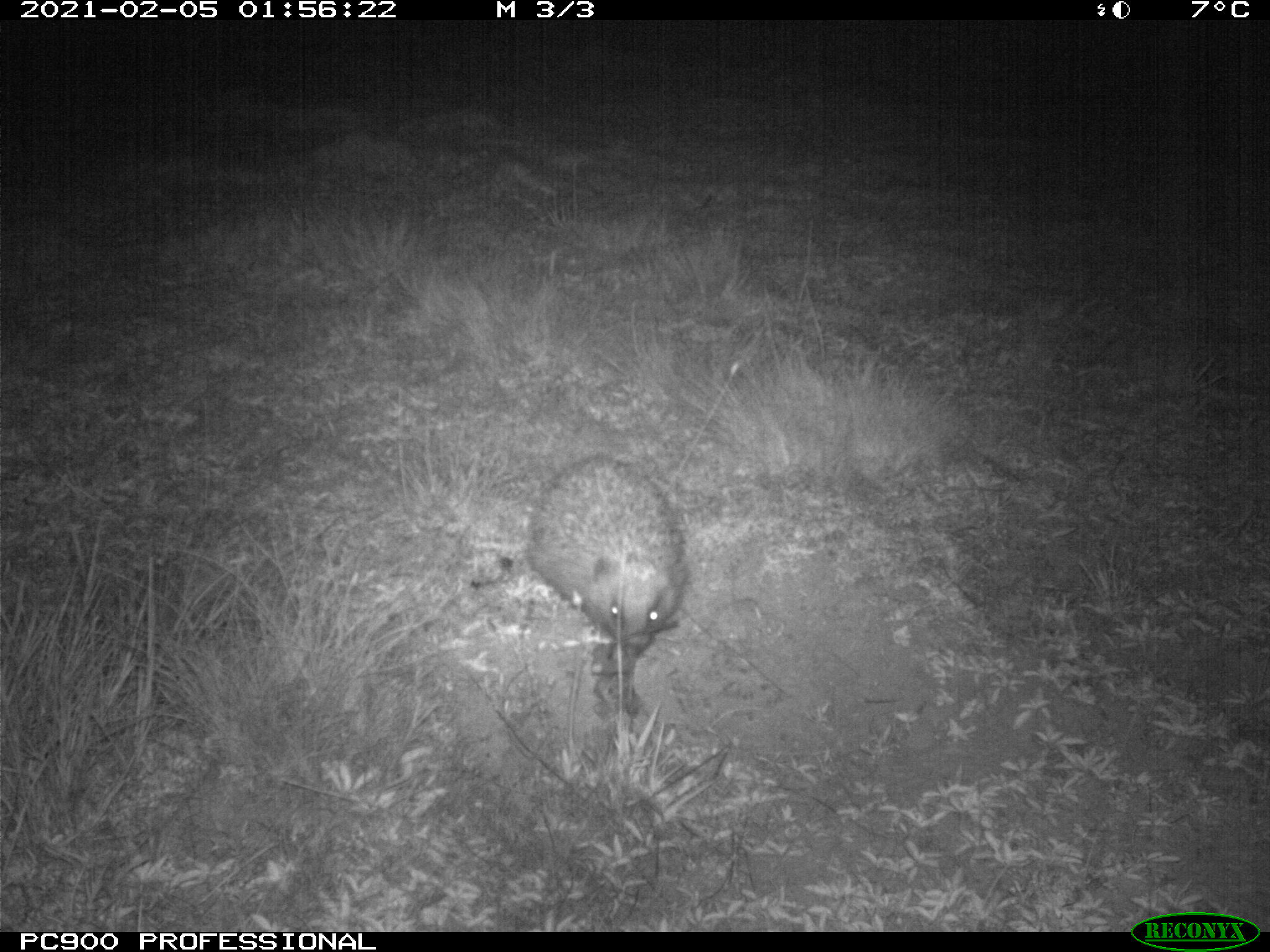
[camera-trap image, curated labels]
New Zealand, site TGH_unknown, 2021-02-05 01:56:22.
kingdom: Animalia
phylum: Chordata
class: Mammalia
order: Eulipotyphla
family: Erinaceidae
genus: Erinaceus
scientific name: Erinaceus europaeus europaeus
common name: european hedgehog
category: hedgehog